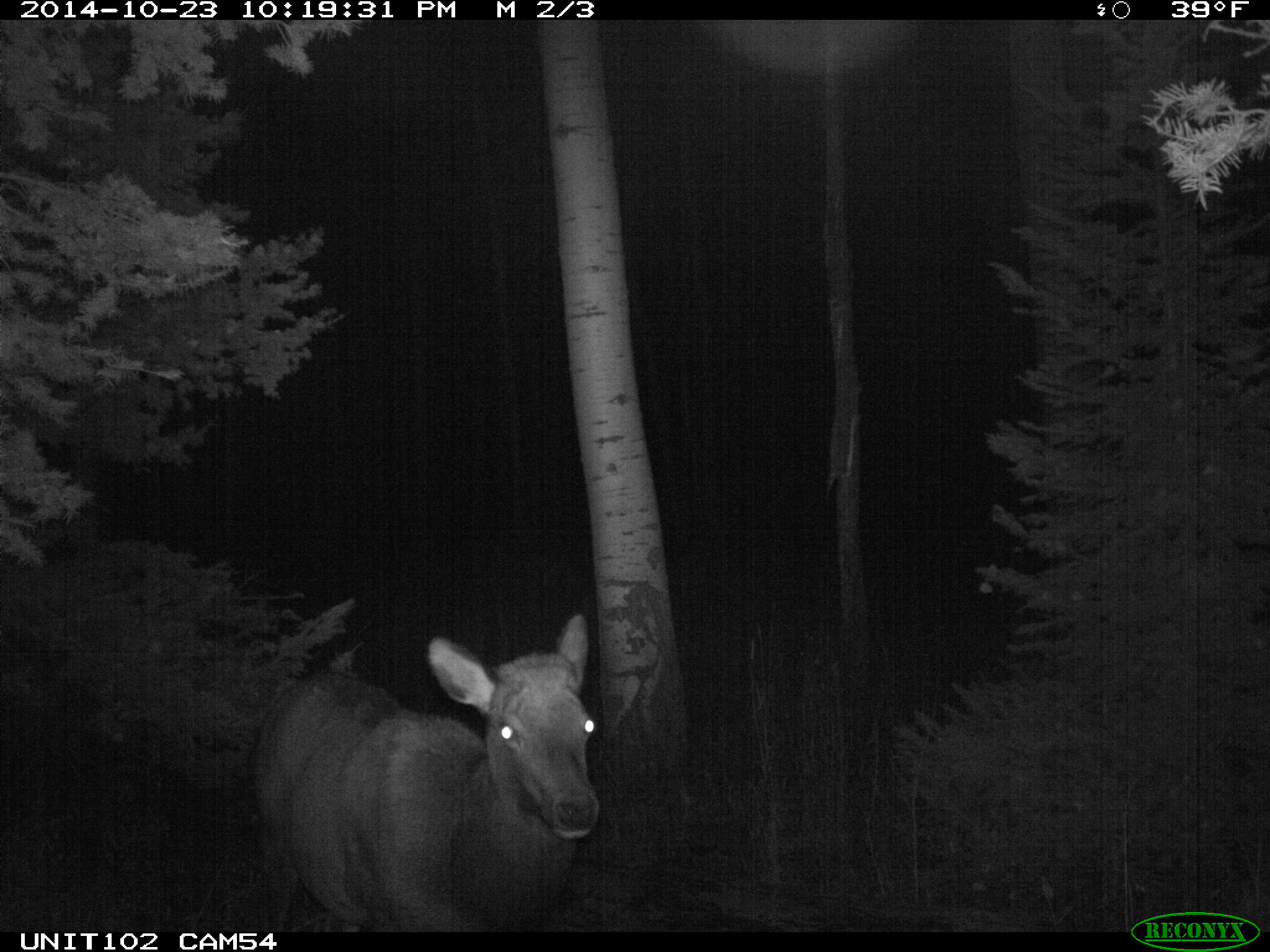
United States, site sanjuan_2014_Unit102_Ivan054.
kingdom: Animalia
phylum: Chordata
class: Mammalia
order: Artiodactyla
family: Cervidae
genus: Cervus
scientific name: Cervus elaphus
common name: red deer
Cervus elaphus (red deer).